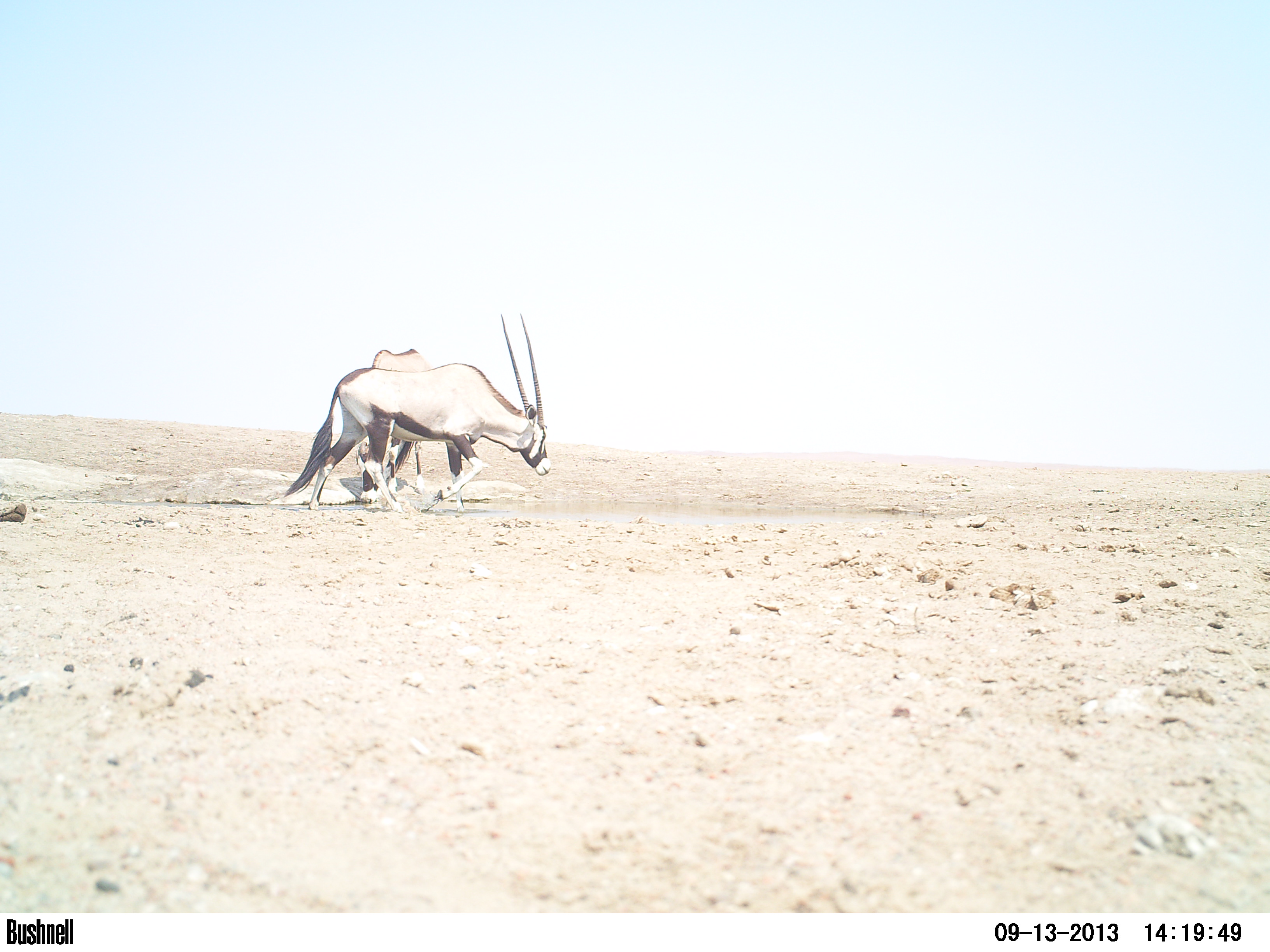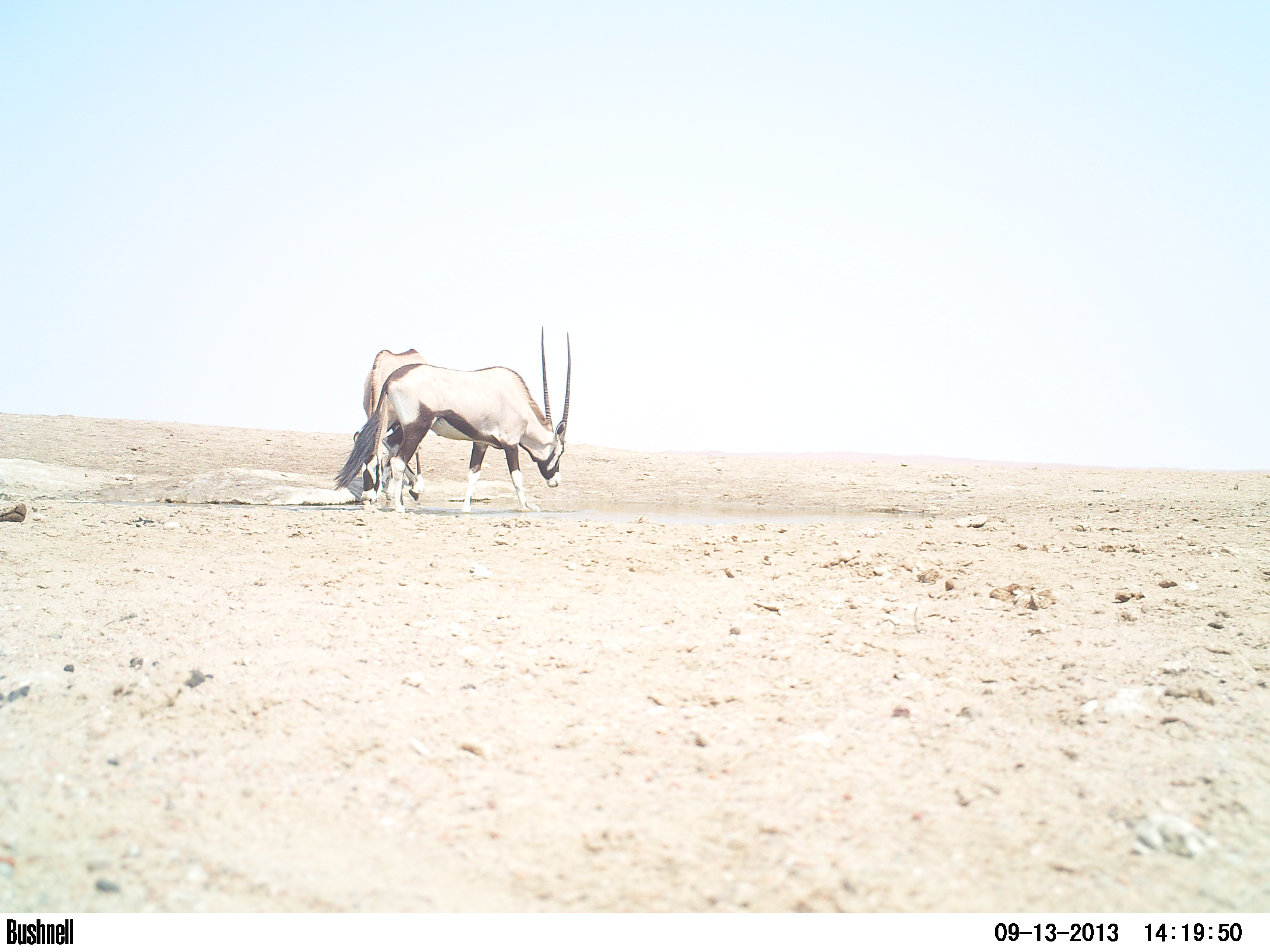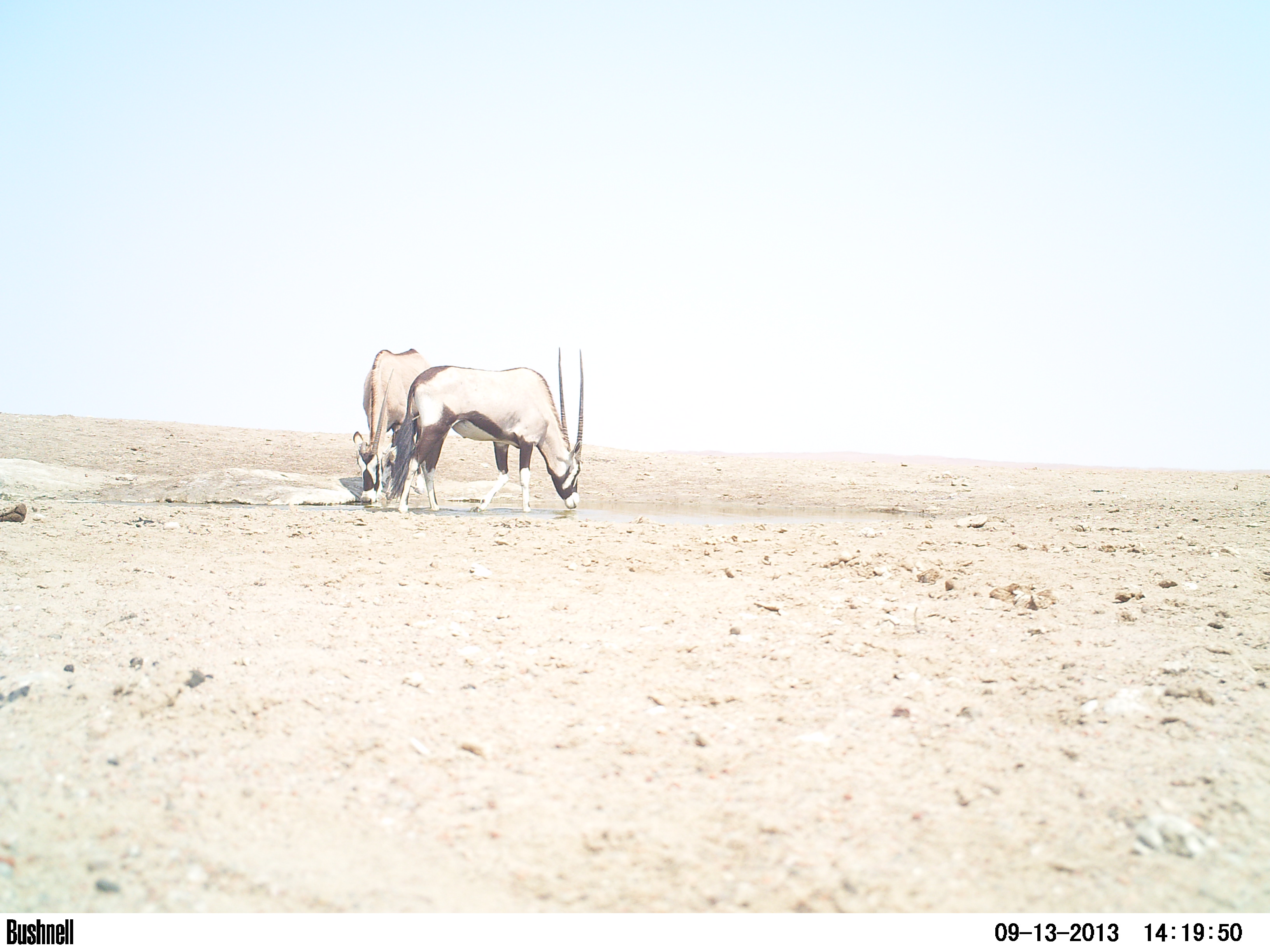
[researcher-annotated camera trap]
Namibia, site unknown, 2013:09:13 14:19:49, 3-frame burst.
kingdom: Animalia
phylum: Chordata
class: Mammalia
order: Artiodactyla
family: Bovidae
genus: Oryx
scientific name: Oryx gazella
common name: gemsbok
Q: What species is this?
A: Oryx gazella (gemsbok).